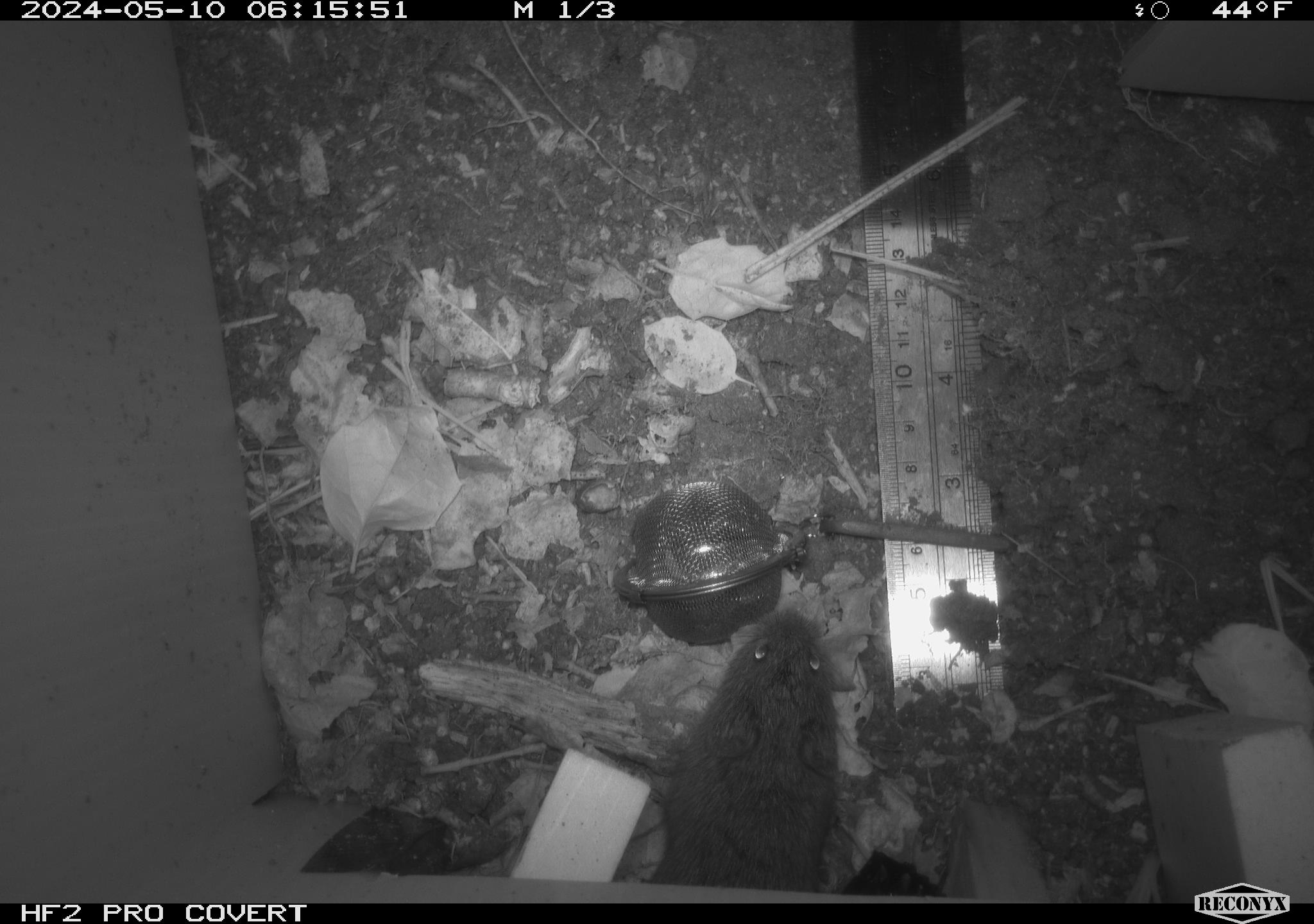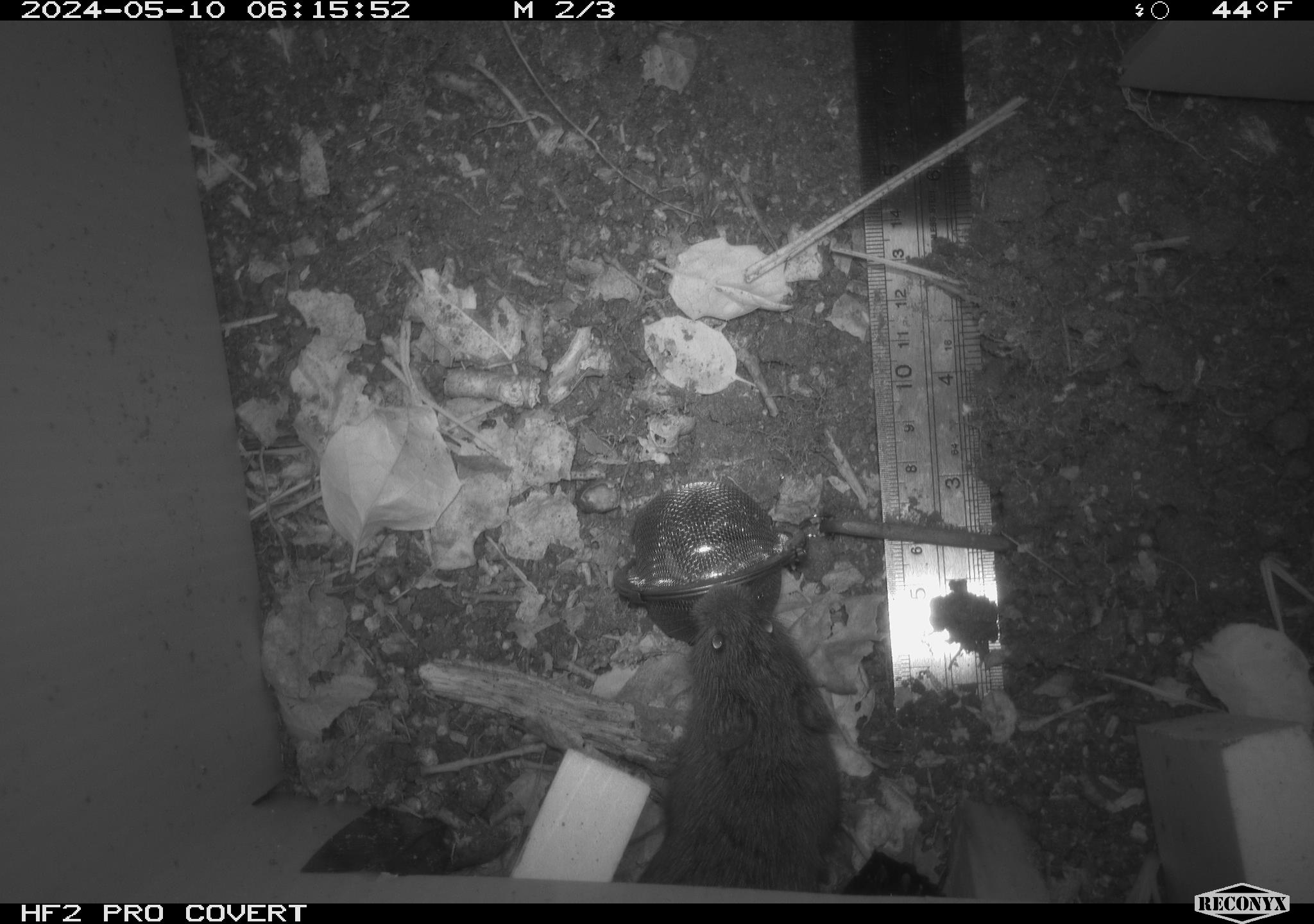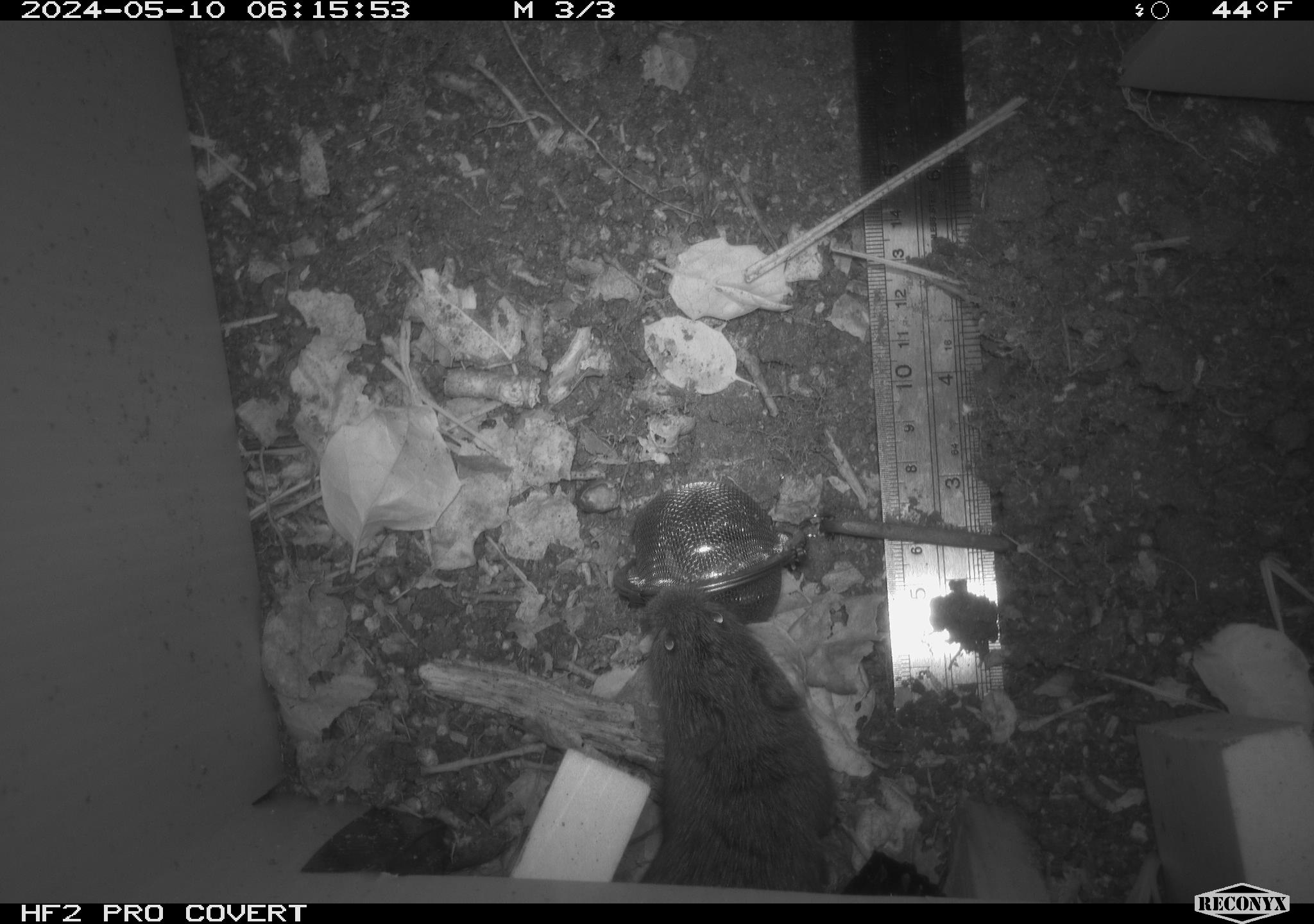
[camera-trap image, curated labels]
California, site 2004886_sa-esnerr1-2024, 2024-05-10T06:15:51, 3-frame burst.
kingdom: Animalia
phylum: Chordata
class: Mammalia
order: Rodentia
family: Cricetidae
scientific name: Cricetidae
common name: hamsters, voles, lemmings, and allies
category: cricetidae family